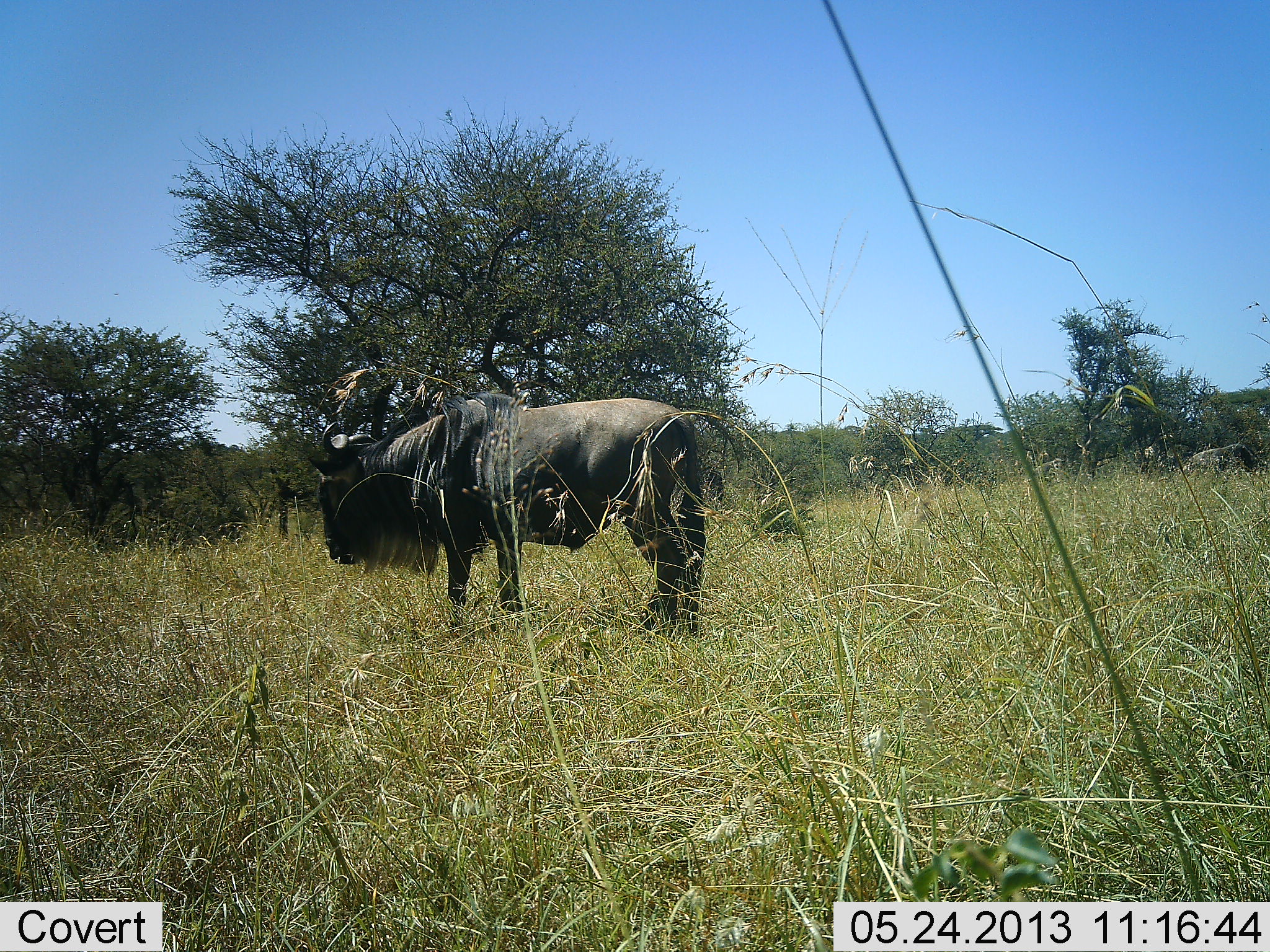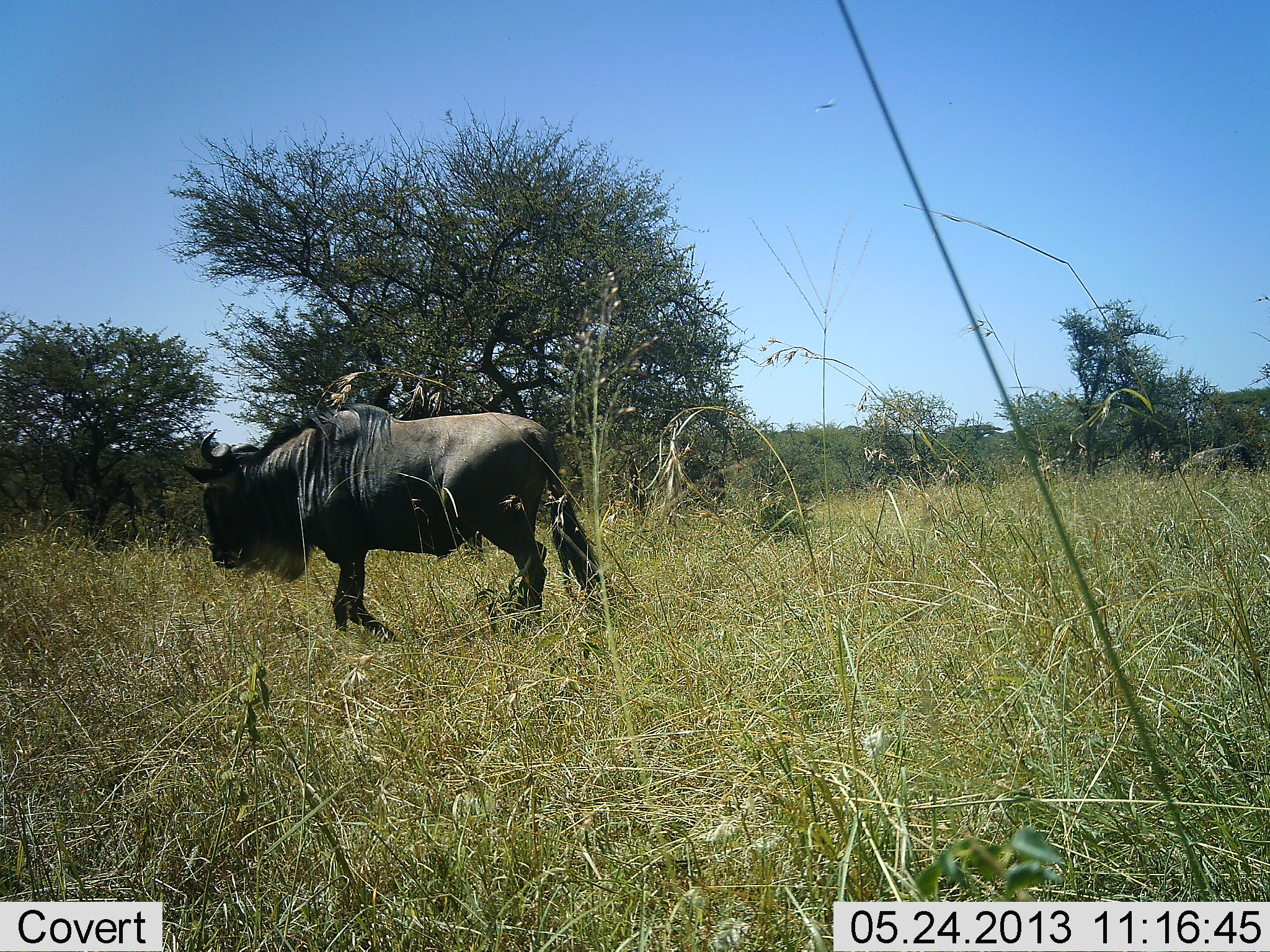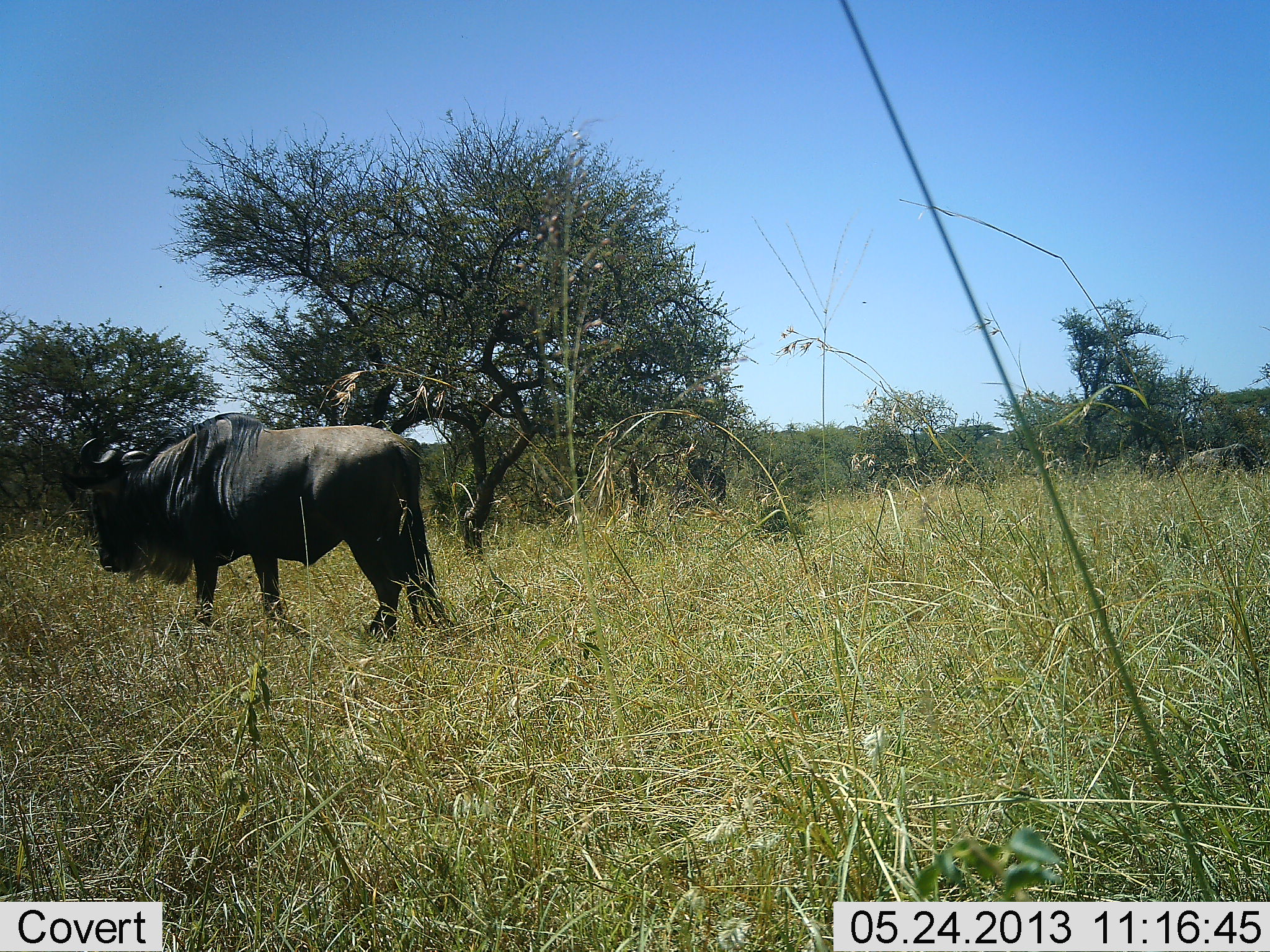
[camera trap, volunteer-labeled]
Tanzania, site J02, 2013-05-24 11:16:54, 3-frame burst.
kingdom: Animalia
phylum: Chordata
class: Mammalia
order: Artiodactyla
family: Bovidae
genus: Connochaetes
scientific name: Connochaetes taurinus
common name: blue wildebeest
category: wildebeest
Wildebeest (blue wildebeest) (Connochaetes taurinus), count 1. Behavior (volunteer vote fractions): standing 2%, resting 0%, moving 98%, interacting 0%. Young present (vote fraction): 0%. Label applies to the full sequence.